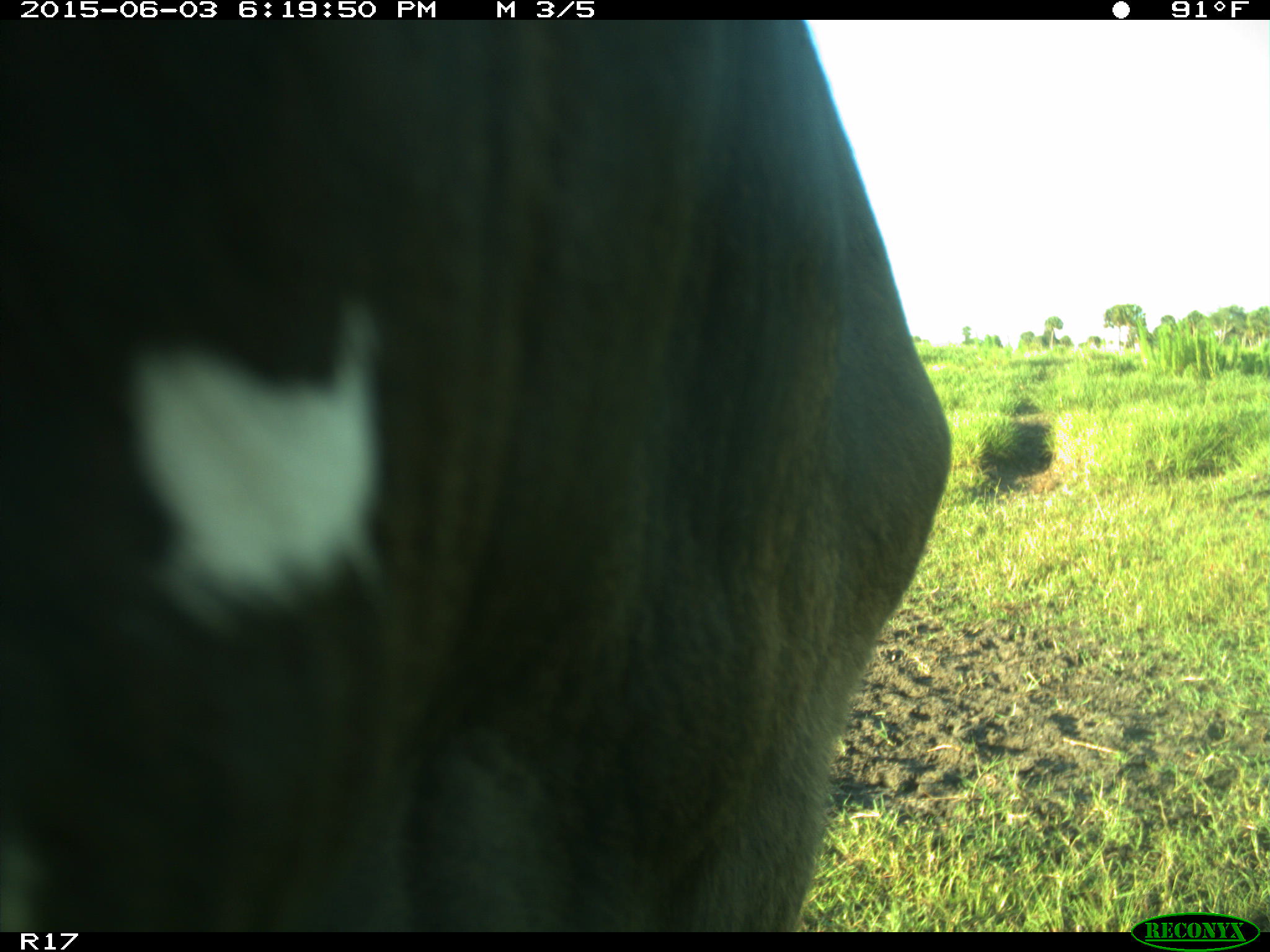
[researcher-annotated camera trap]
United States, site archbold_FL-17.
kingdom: Animalia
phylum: Chordata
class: Mammalia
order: Artiodactyla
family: Bovidae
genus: Bos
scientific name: Bos taurus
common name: domestic cow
Bos taurus (domestic cow).